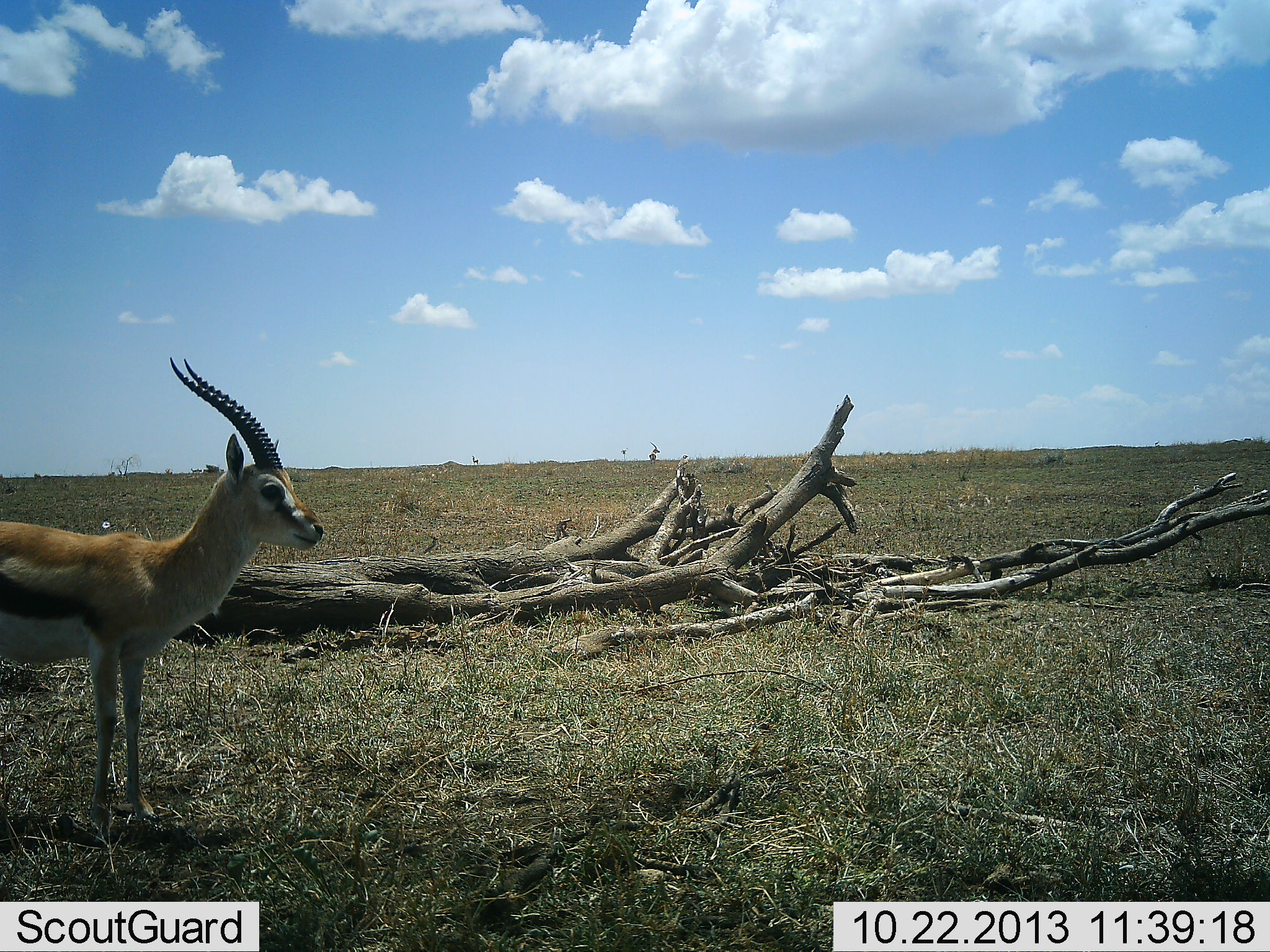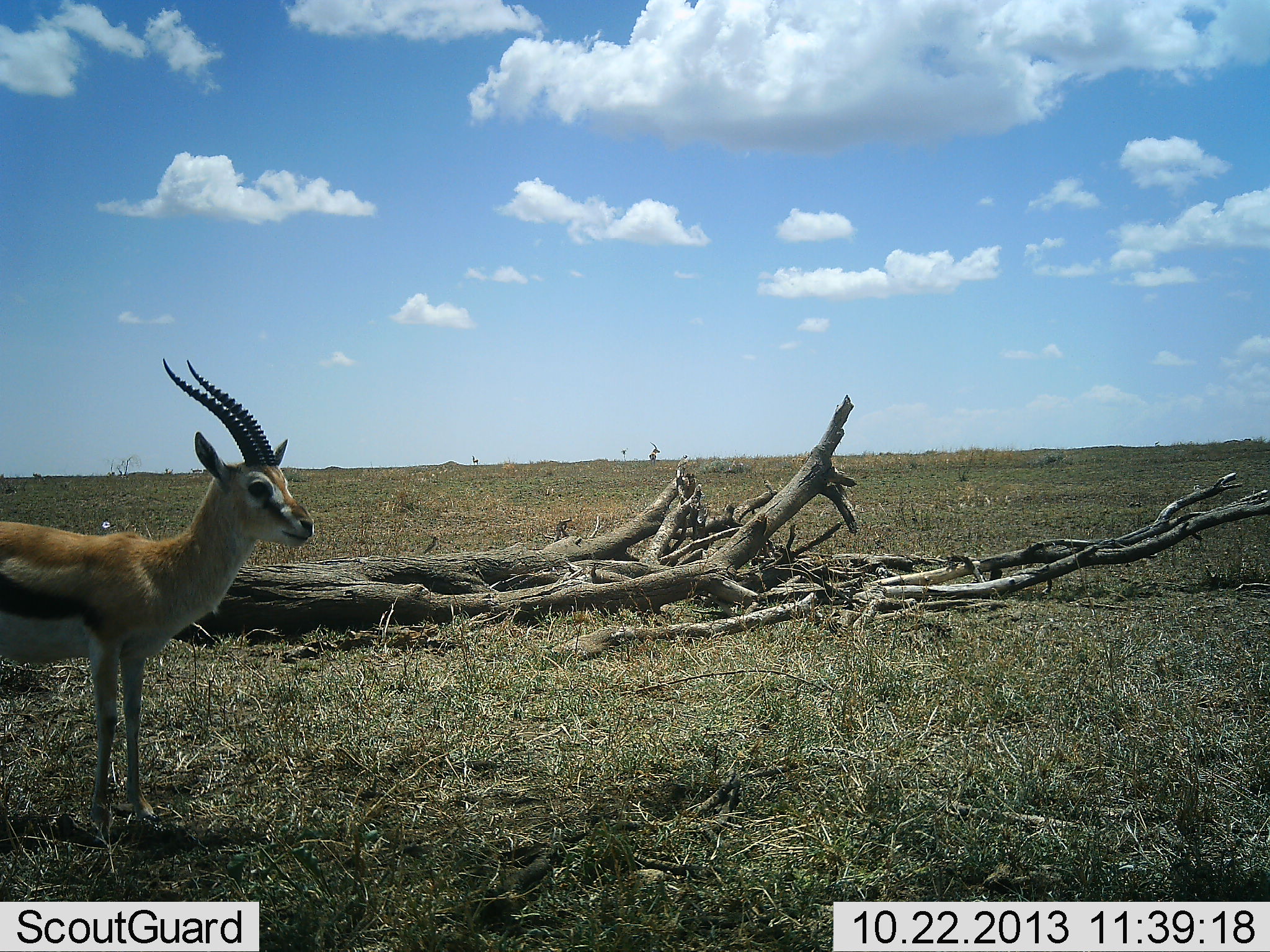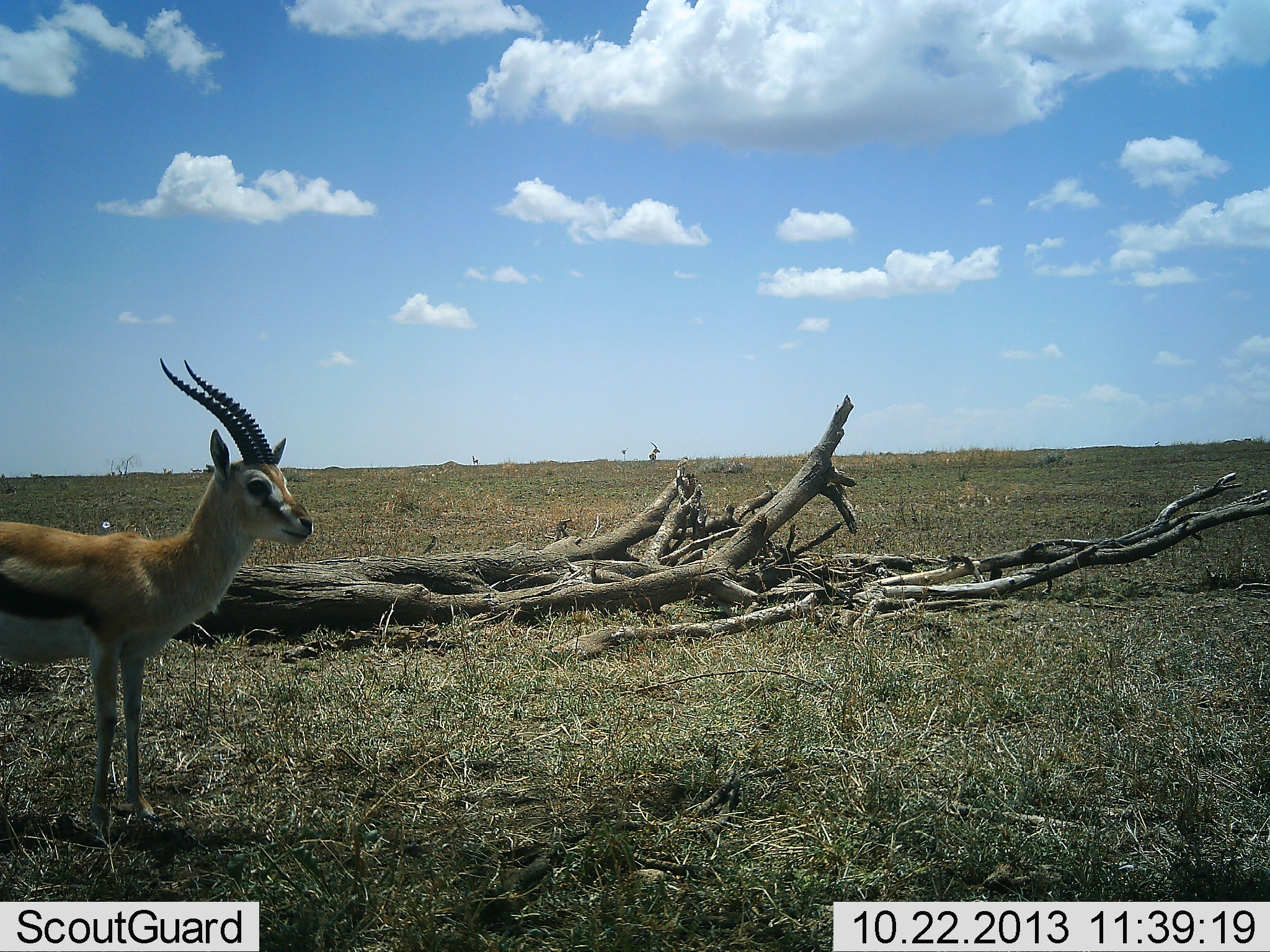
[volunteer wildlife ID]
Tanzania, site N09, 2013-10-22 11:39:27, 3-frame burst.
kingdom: Animalia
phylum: Chordata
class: Mammalia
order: Artiodactyla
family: Bovidae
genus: Eudorcas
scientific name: Eudorcas thomsonii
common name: thomson's gazelle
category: gazellethomsons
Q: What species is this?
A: Gazellethomsons (thomson's gazelle) (Eudorcas thomsonii).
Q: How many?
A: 1.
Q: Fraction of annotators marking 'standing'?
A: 100%.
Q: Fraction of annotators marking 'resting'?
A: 0%.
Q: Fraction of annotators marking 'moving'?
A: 0%.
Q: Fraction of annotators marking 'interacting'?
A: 0%.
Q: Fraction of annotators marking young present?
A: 0%.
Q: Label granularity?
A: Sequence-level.